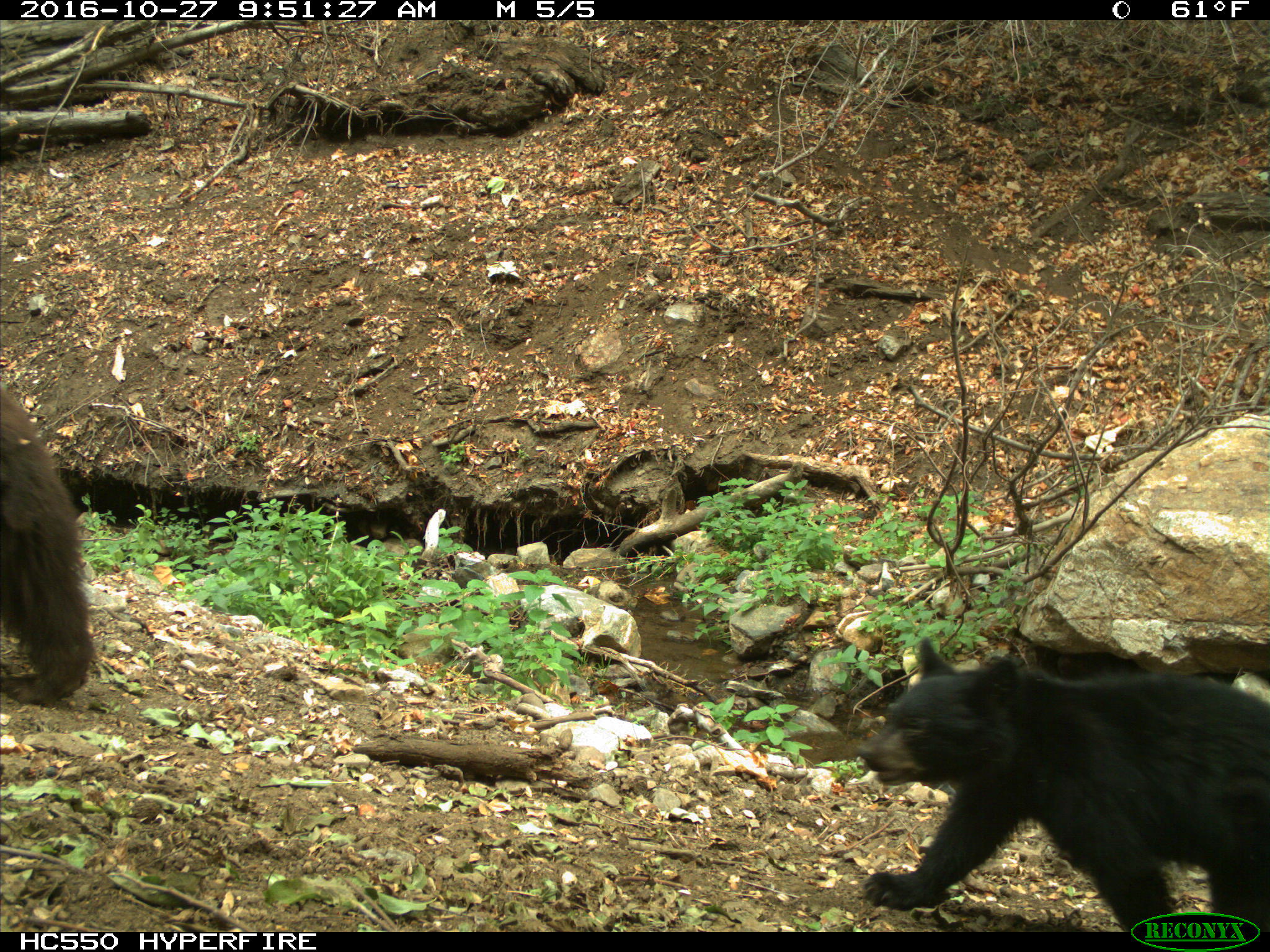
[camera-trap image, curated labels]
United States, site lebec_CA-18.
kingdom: Animalia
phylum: Chordata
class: Mammalia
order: Carnivora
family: Ursidae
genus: Ursus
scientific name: Ursus americanus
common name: american black bear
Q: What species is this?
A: Ursus americanus (american black bear).